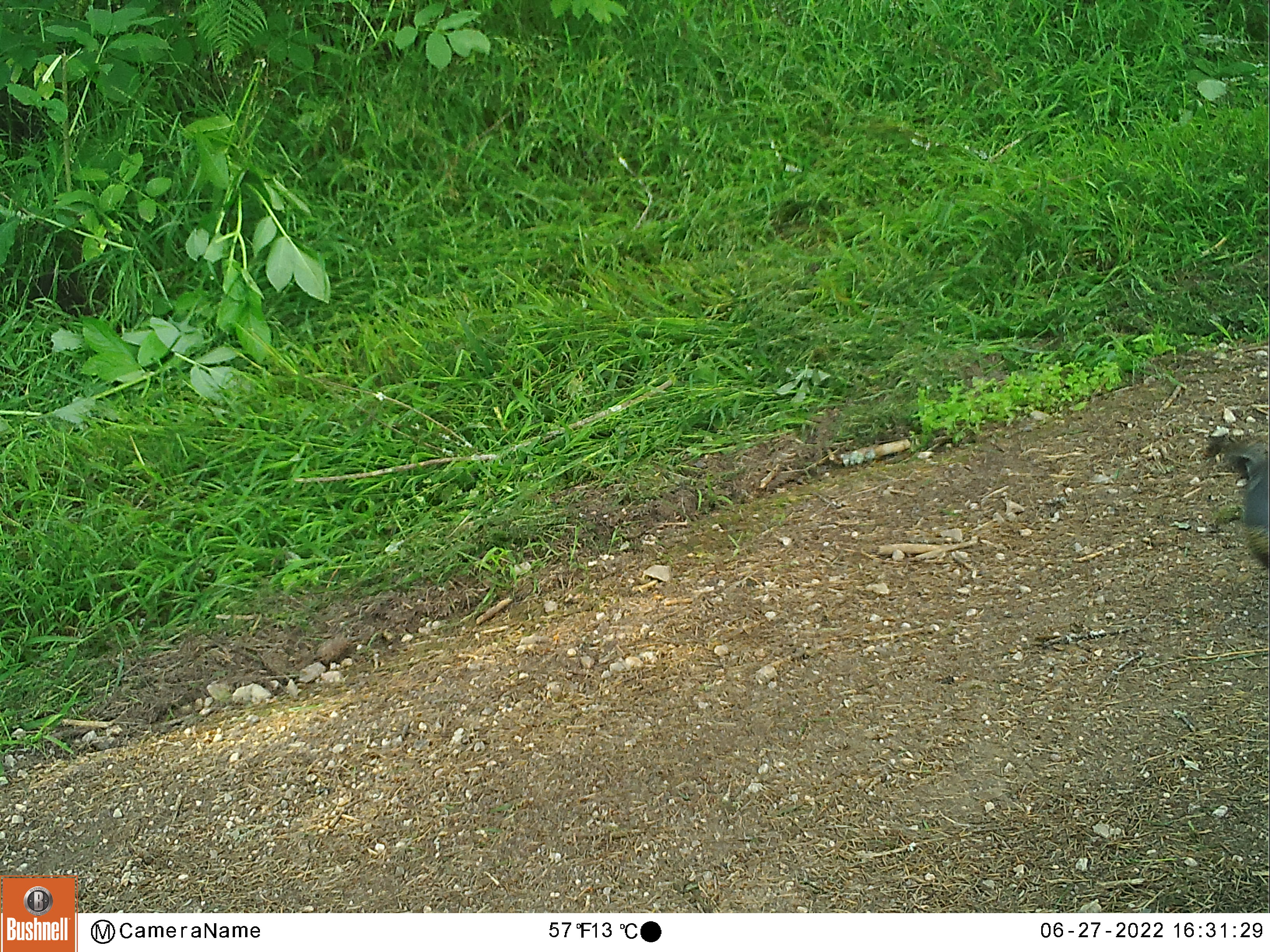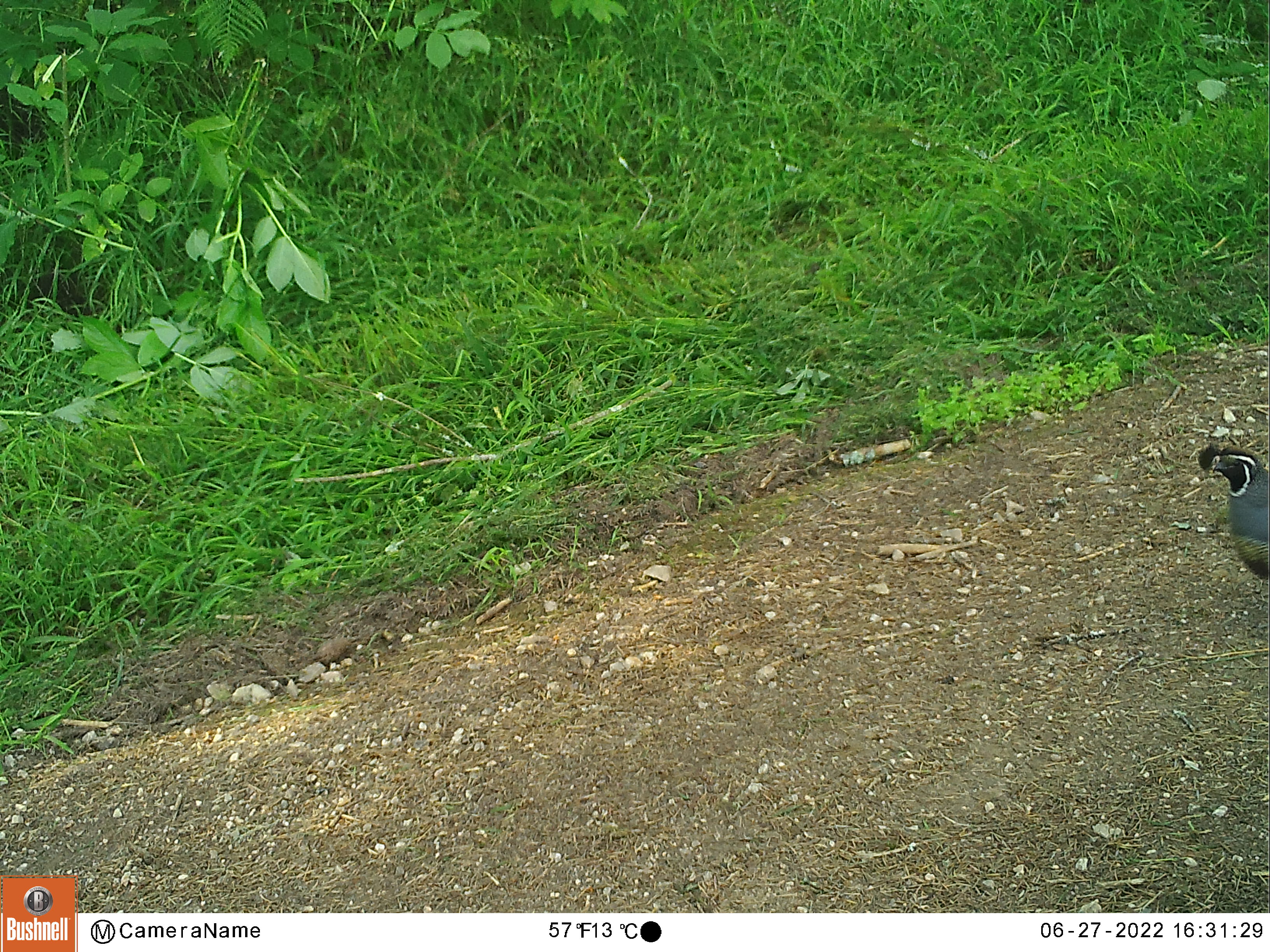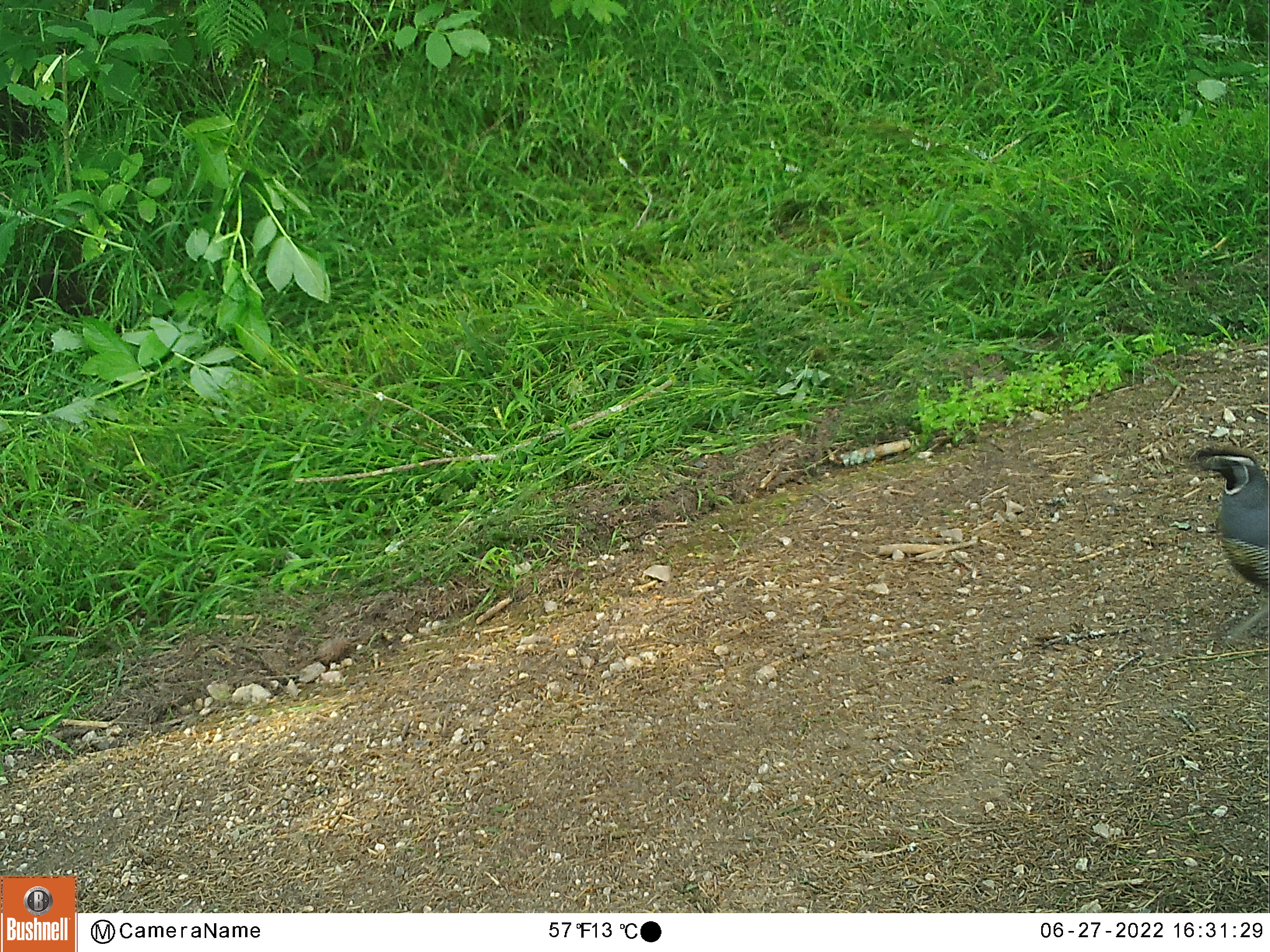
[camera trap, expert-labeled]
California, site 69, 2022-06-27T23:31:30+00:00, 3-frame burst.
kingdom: Animalia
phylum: Chordata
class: Aves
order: Galliformes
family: Odontophoridae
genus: Callipepla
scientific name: Callipepla californica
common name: california quail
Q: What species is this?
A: California quail (Callipepla californica).